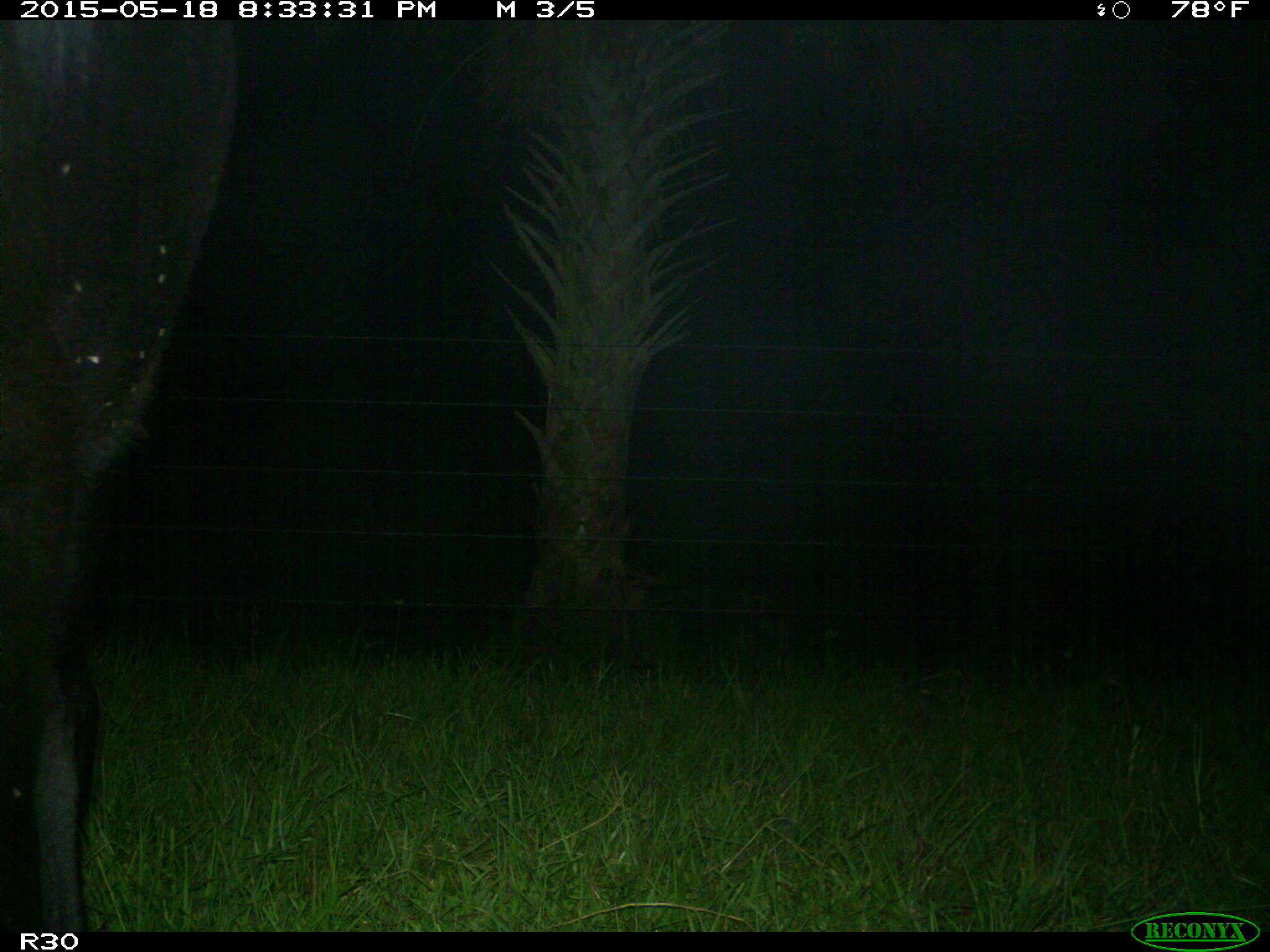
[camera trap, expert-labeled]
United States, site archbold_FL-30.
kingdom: Animalia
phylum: Chordata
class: Mammalia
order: Artiodactyla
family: Bovidae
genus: Bos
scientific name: Bos taurus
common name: domestic cow